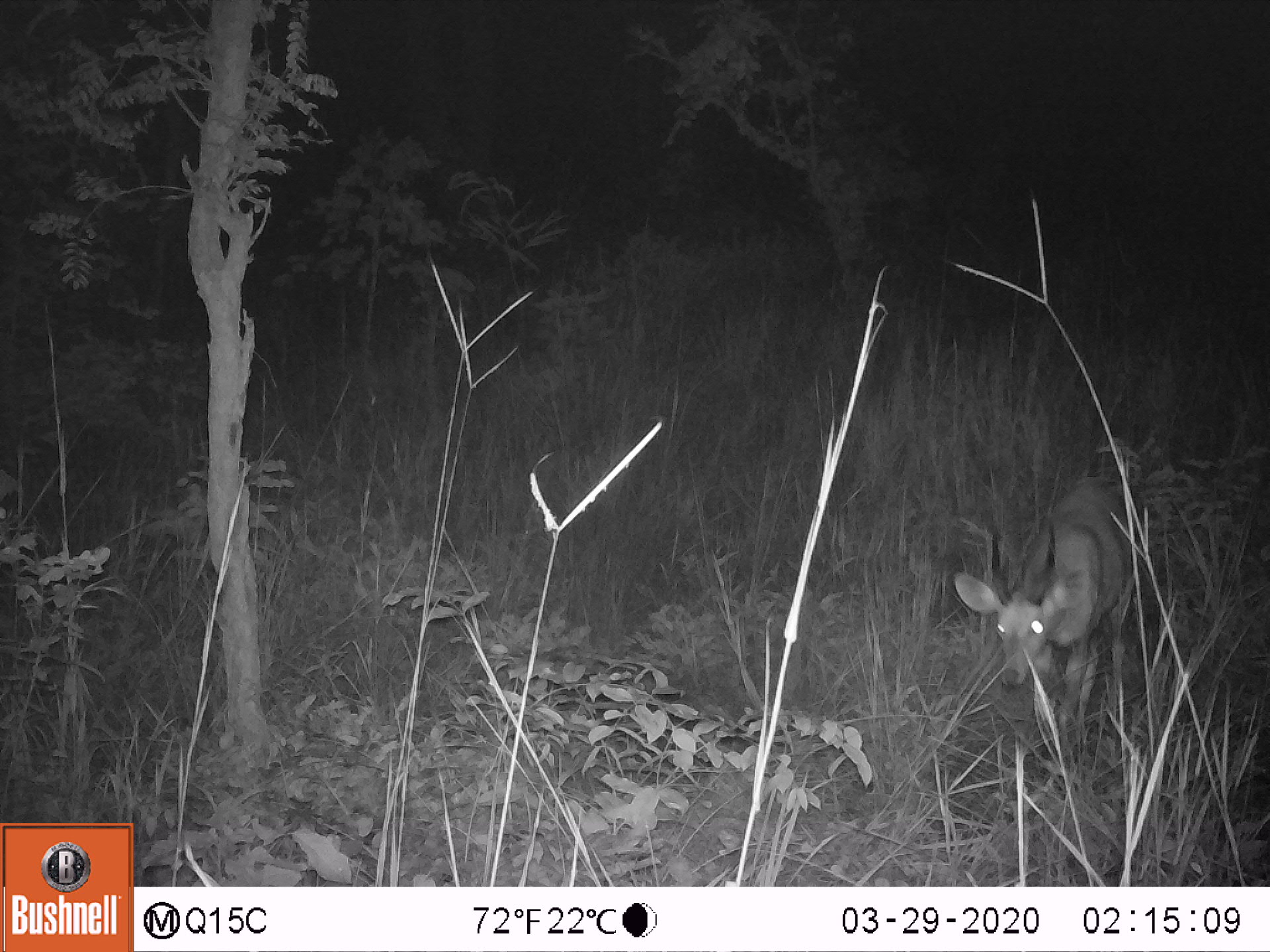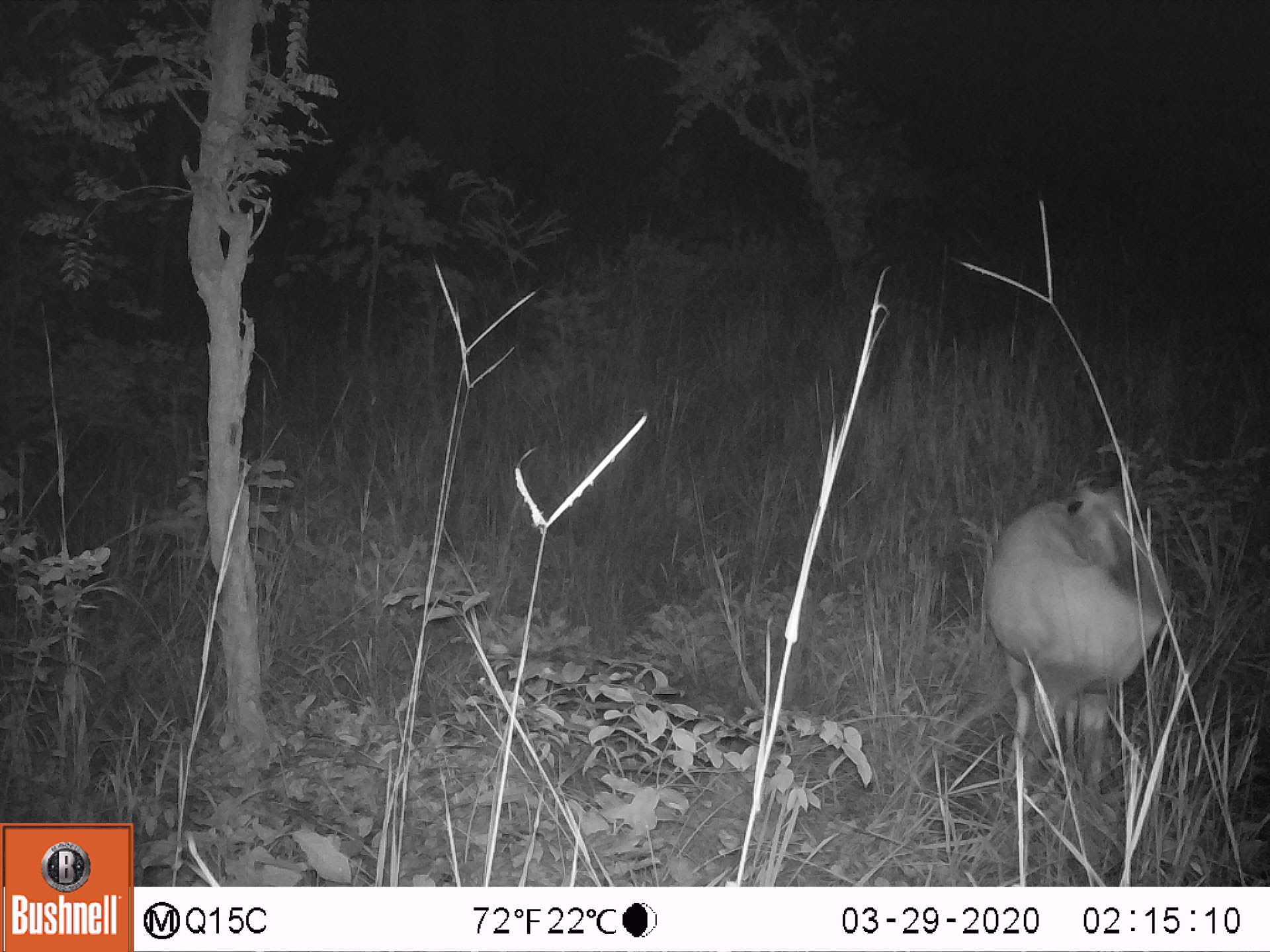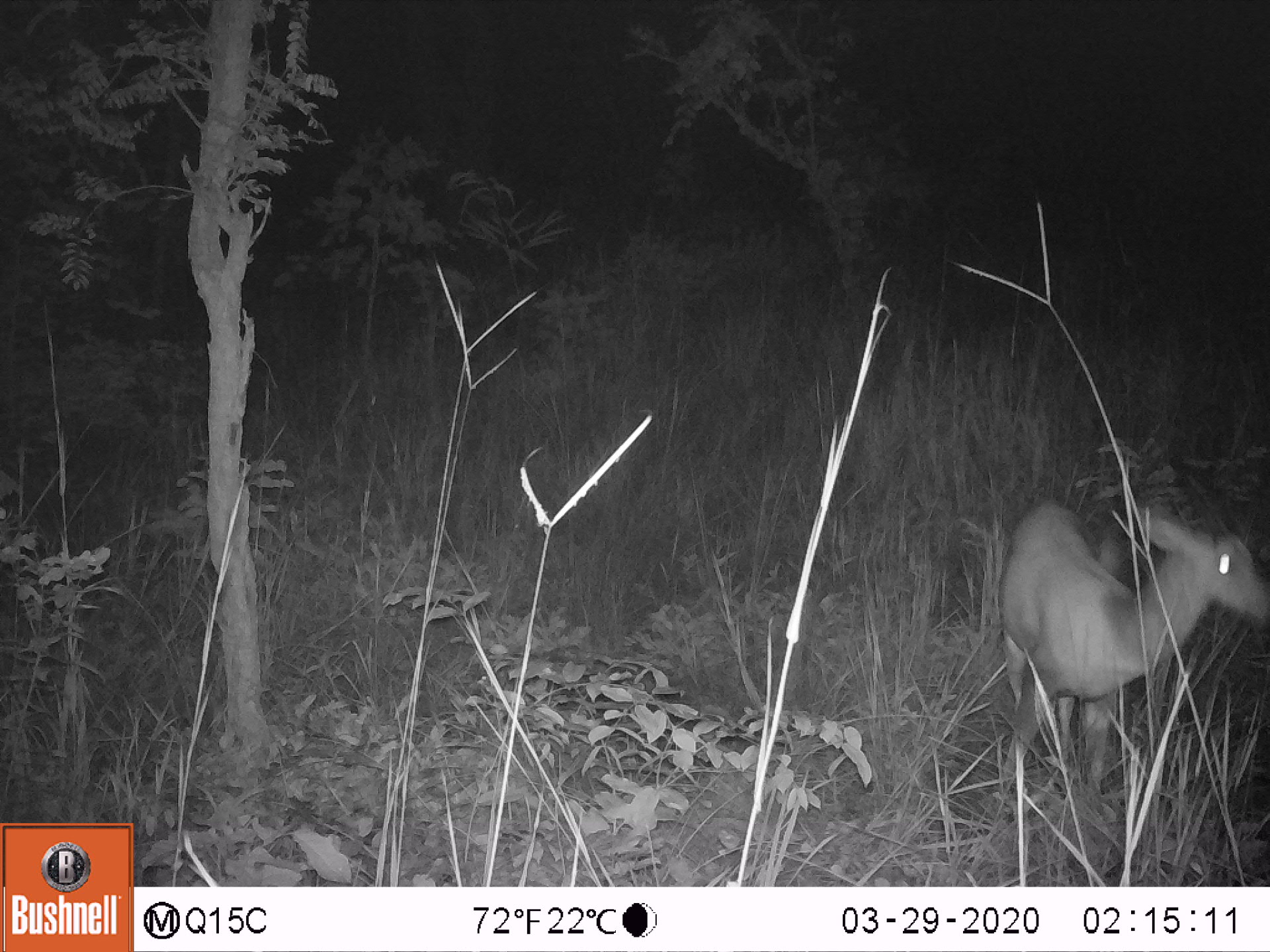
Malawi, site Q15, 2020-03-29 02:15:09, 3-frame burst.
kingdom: Animalia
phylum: Chordata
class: Mammalia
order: Artiodactyla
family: Bovidae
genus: Tragelaphus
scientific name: Tragelaphus sylvaticus sylvaticus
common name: cape bushbuck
Cape bushbuck (Tragelaphus sylvaticus sylvaticus), count 1.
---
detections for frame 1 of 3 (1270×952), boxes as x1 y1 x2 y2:
cape bushbuck: 947 467 1141 741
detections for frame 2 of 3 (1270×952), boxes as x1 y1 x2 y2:
cape bushbuck: 977 463 1175 802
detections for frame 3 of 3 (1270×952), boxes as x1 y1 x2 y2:
cape bushbuck: 999 480 1260 810